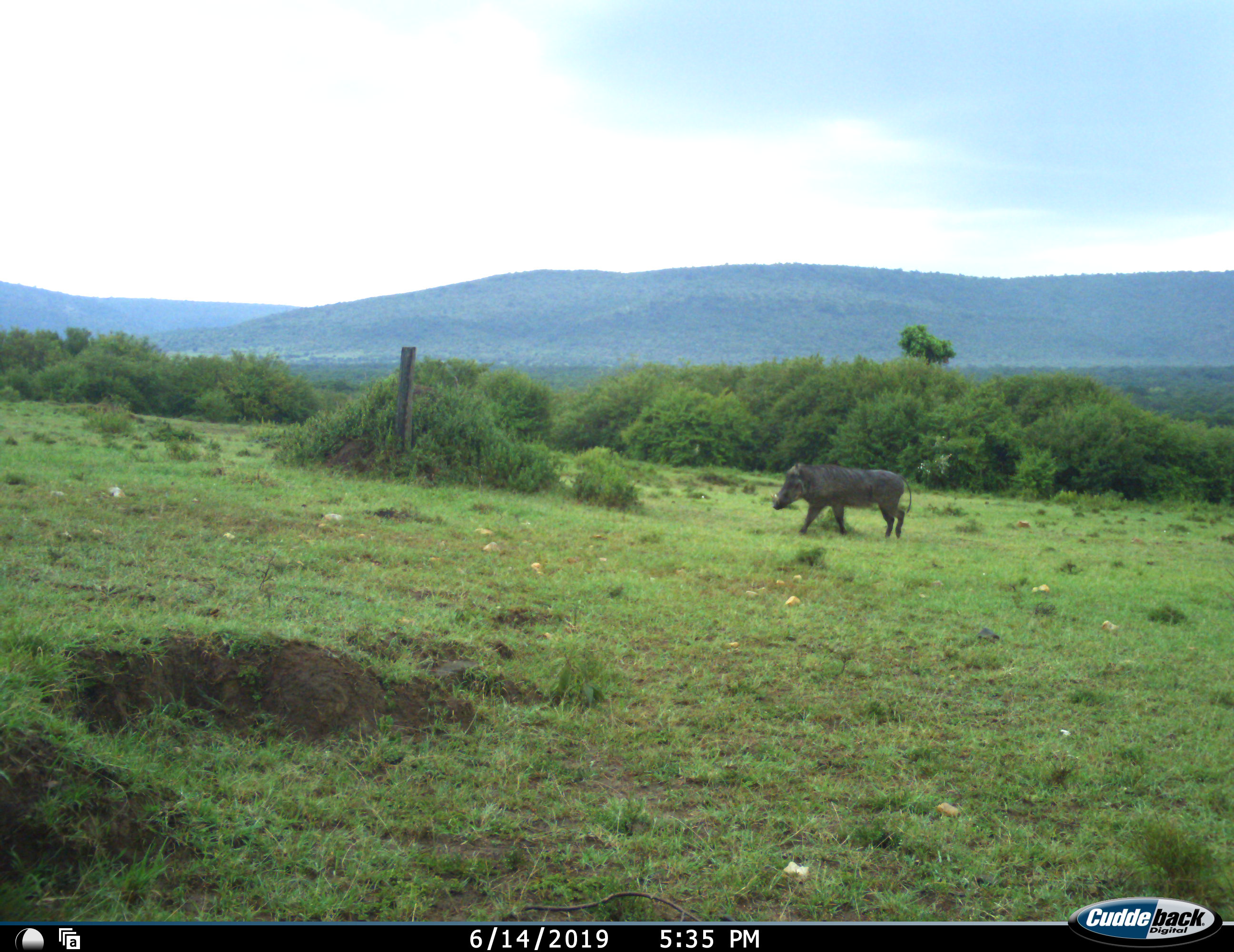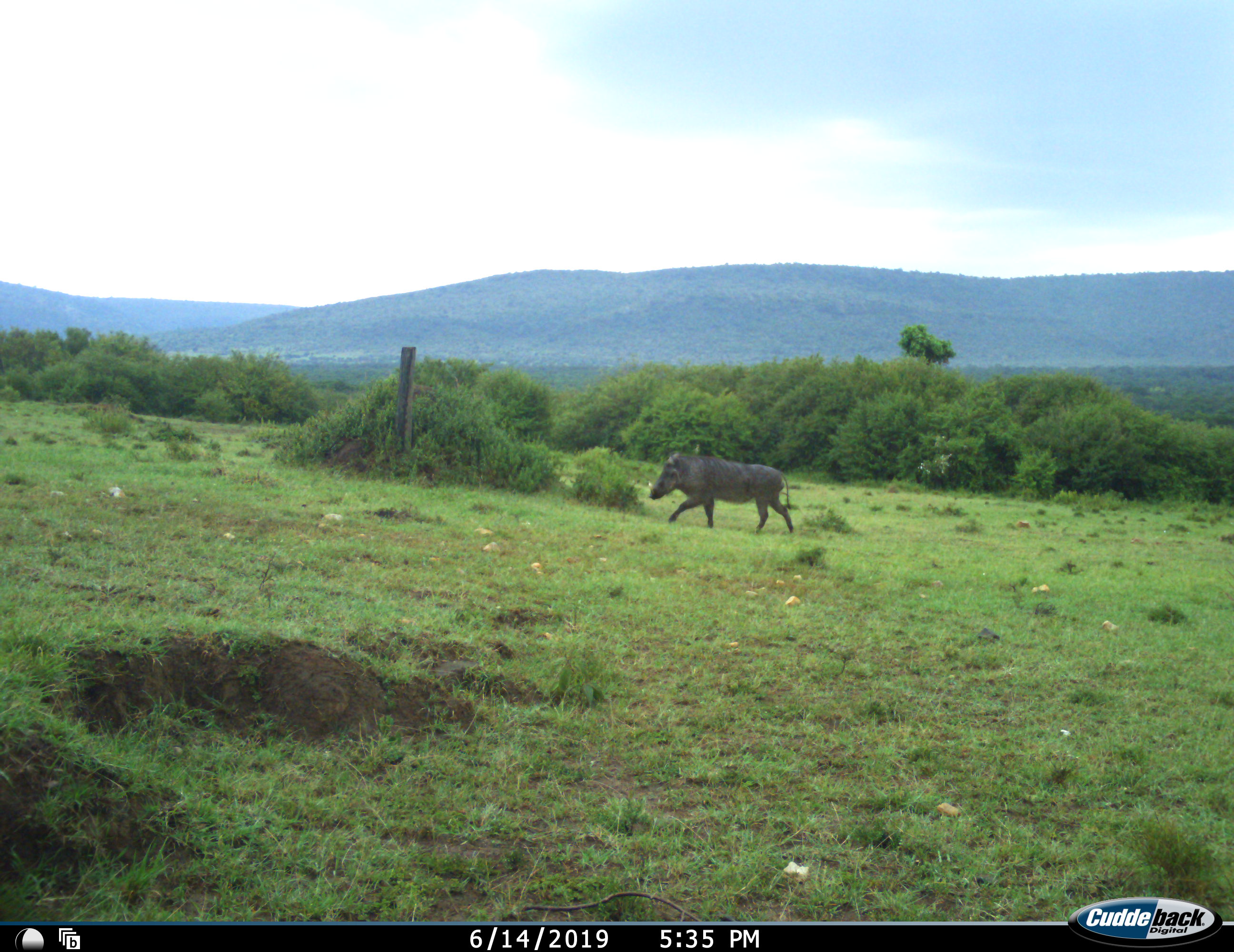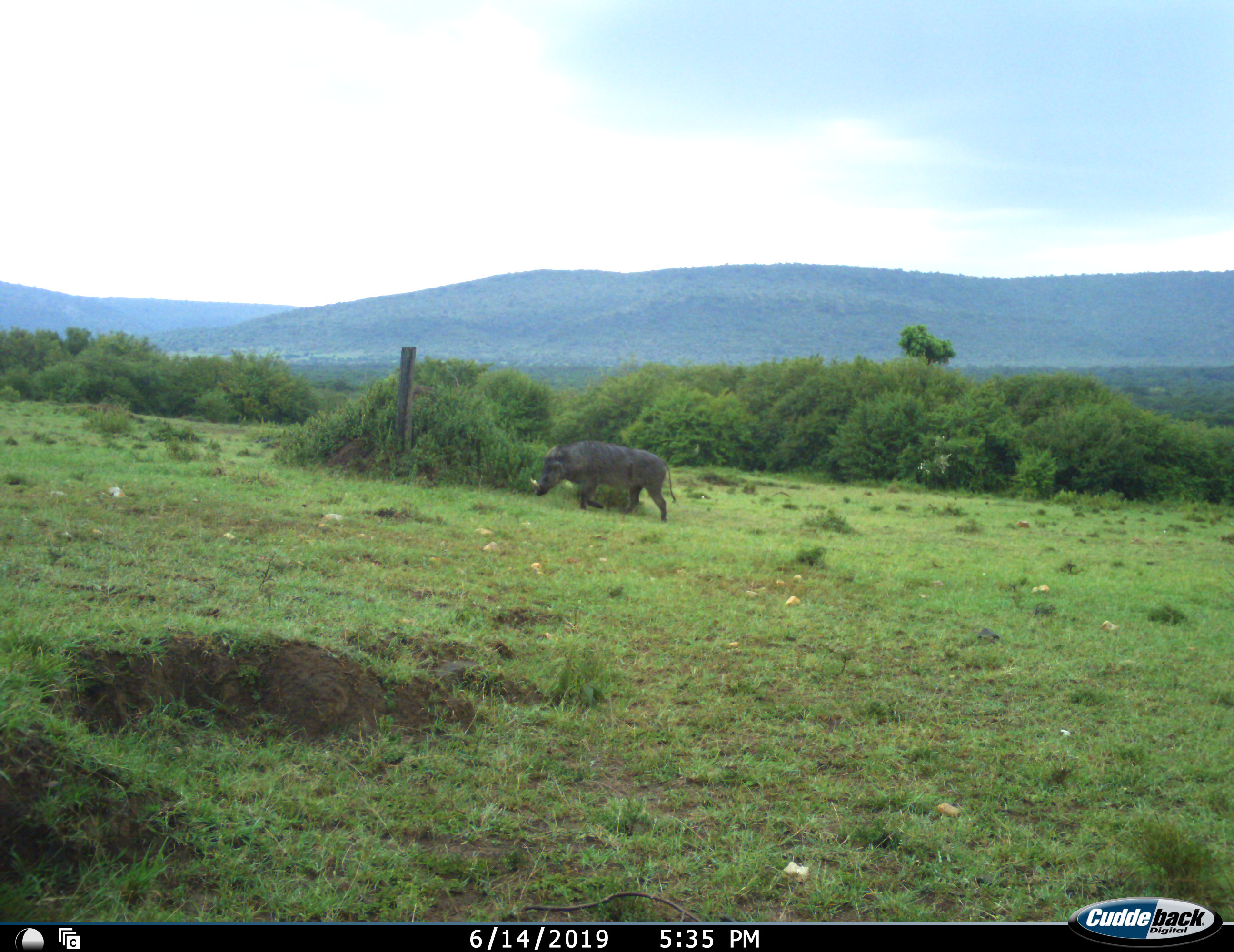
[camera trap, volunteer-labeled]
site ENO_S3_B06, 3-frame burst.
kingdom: Animalia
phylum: Chordata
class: Mammalia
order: Artiodactyla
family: Suidae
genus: Phacochoerus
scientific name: Phacochoerus africanus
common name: warthog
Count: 1.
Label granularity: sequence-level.